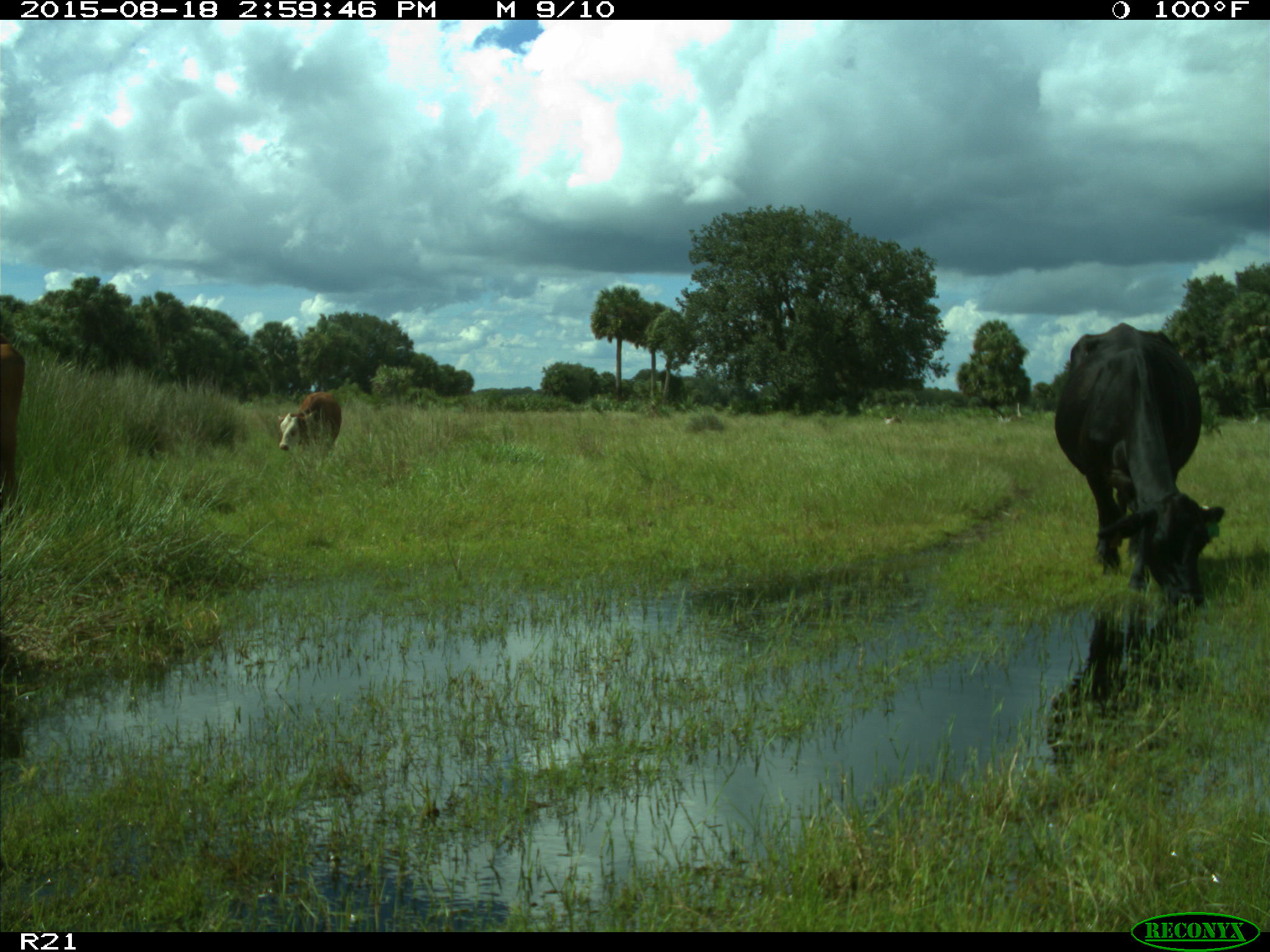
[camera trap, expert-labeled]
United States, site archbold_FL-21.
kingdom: Animalia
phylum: Chordata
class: Mammalia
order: Artiodactyla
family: Bovidae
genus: Bos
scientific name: Bos taurus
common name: domestic cow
Bos taurus (domestic cow).